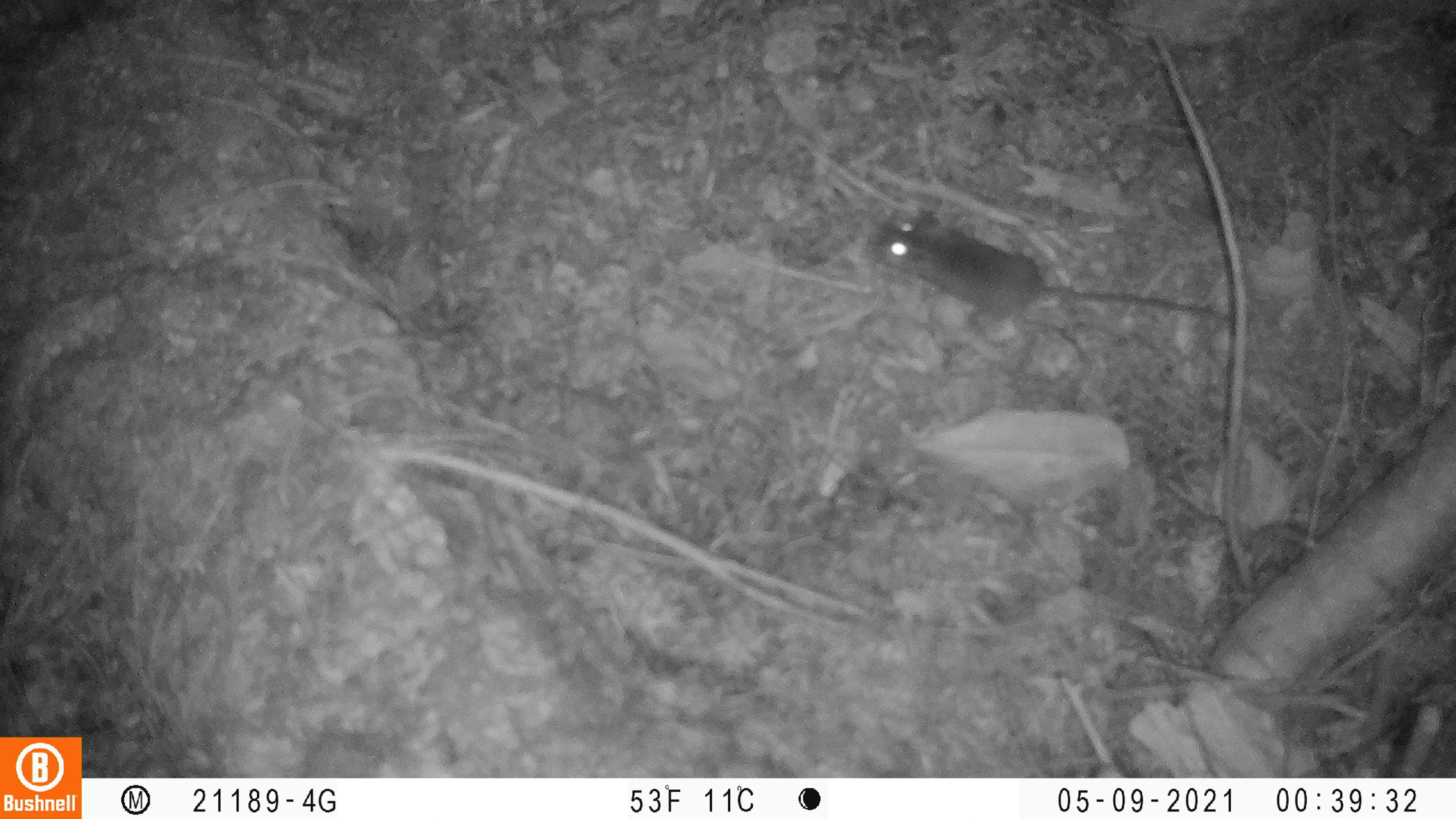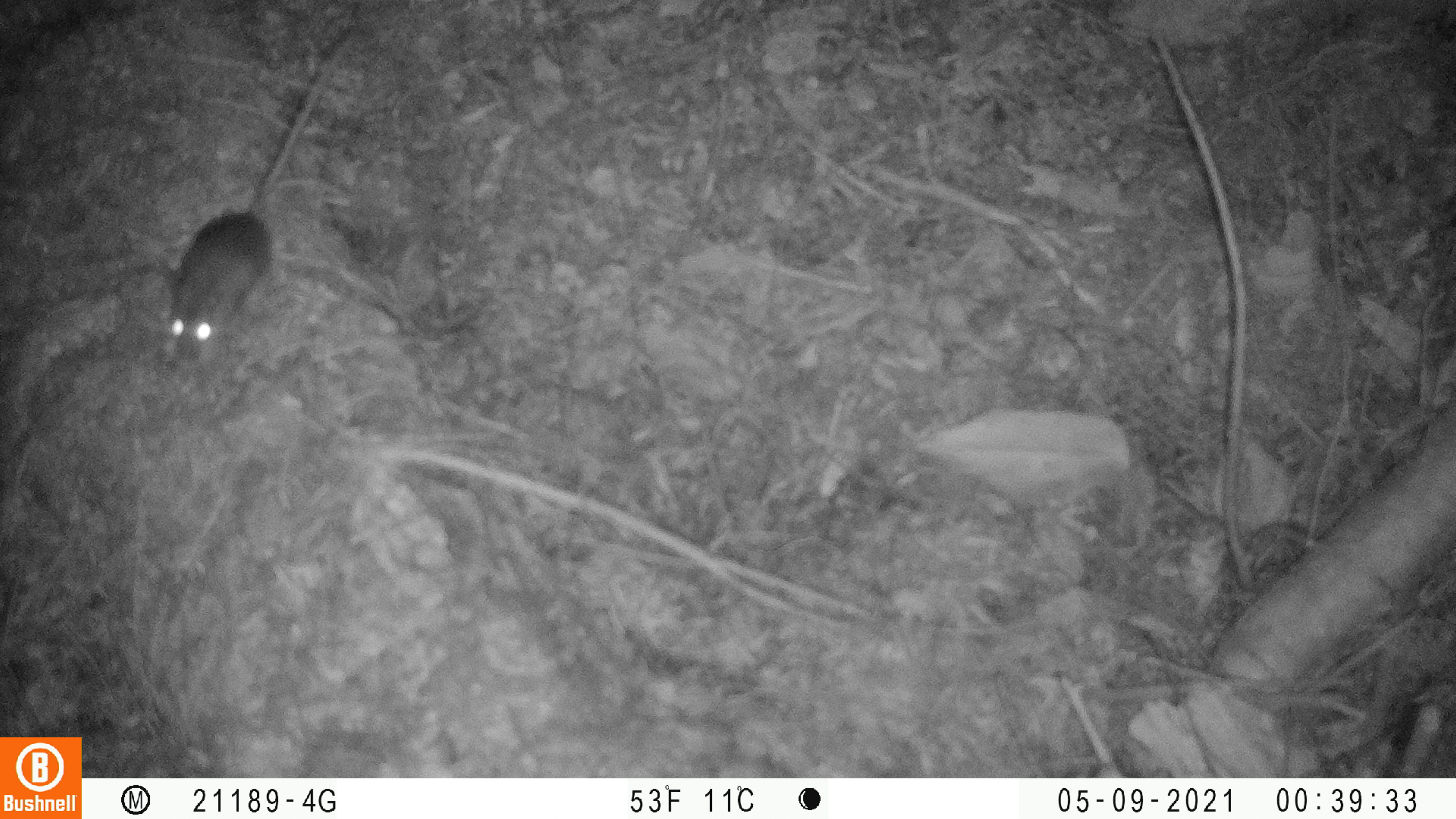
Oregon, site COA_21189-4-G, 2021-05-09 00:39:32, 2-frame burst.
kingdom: Animalia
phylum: Chordata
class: Mammalia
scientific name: Mammalia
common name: small mammal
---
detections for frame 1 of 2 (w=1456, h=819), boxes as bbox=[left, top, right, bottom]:
small mammal: bbox=[865, 207, 1219, 330]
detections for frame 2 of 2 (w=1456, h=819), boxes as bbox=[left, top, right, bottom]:
small mammal: bbox=[153, 30, 356, 370]